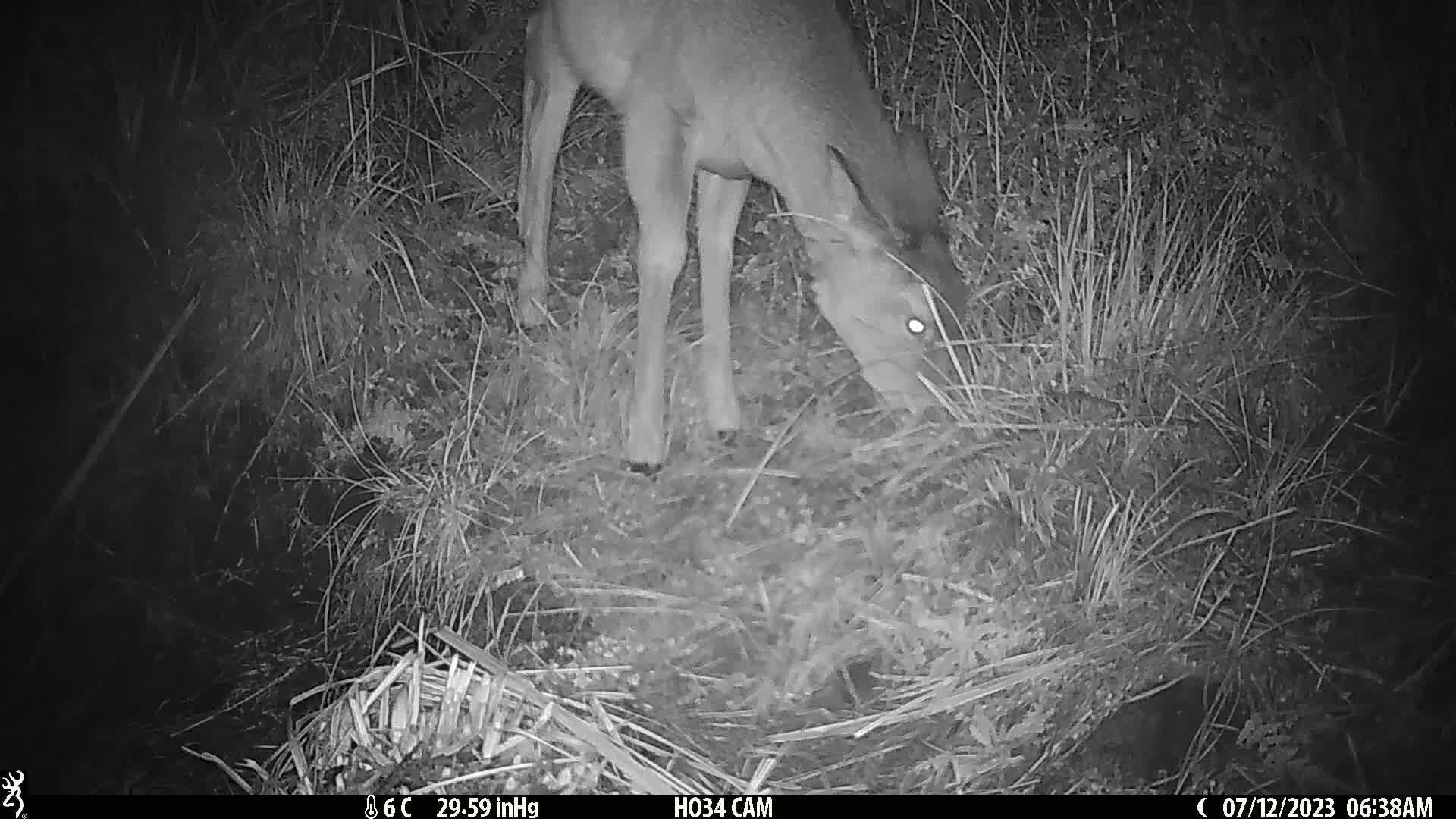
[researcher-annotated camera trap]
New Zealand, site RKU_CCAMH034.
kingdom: Animalia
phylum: Chordata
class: Mammalia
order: Artiodactyla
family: Cervidae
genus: Odocoileus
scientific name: Odocoileus virginianus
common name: white-tailed deer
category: white tailed deer